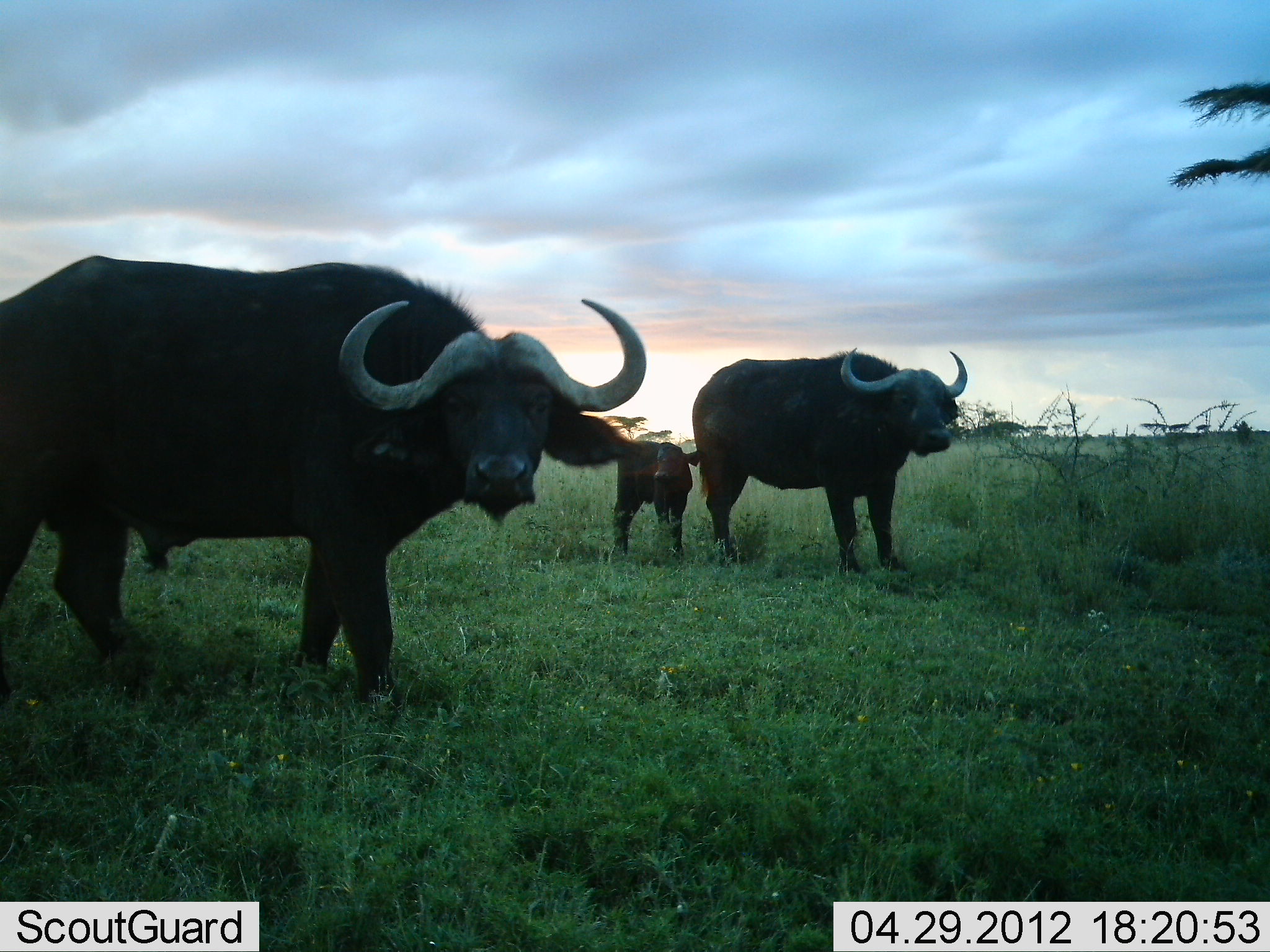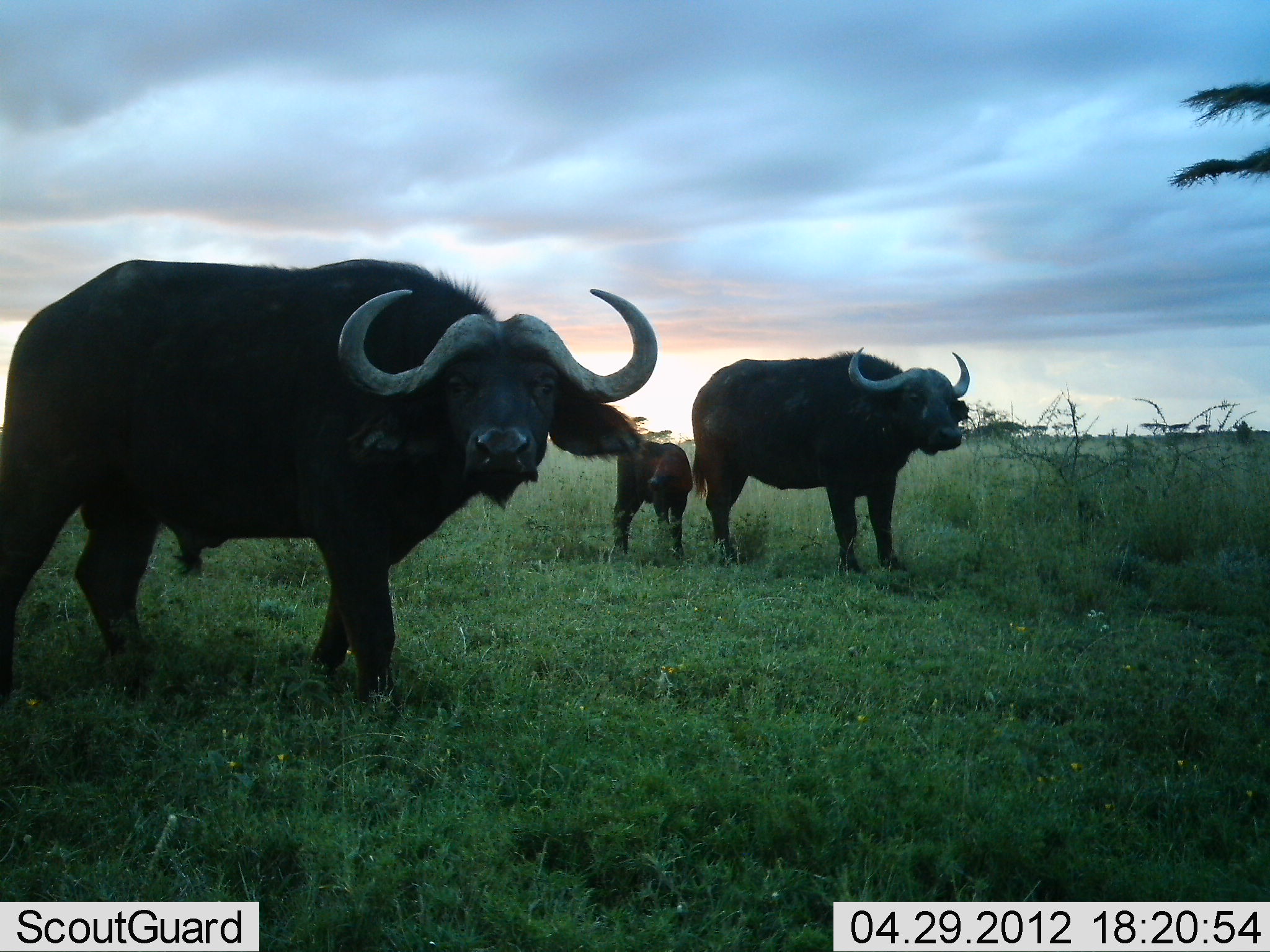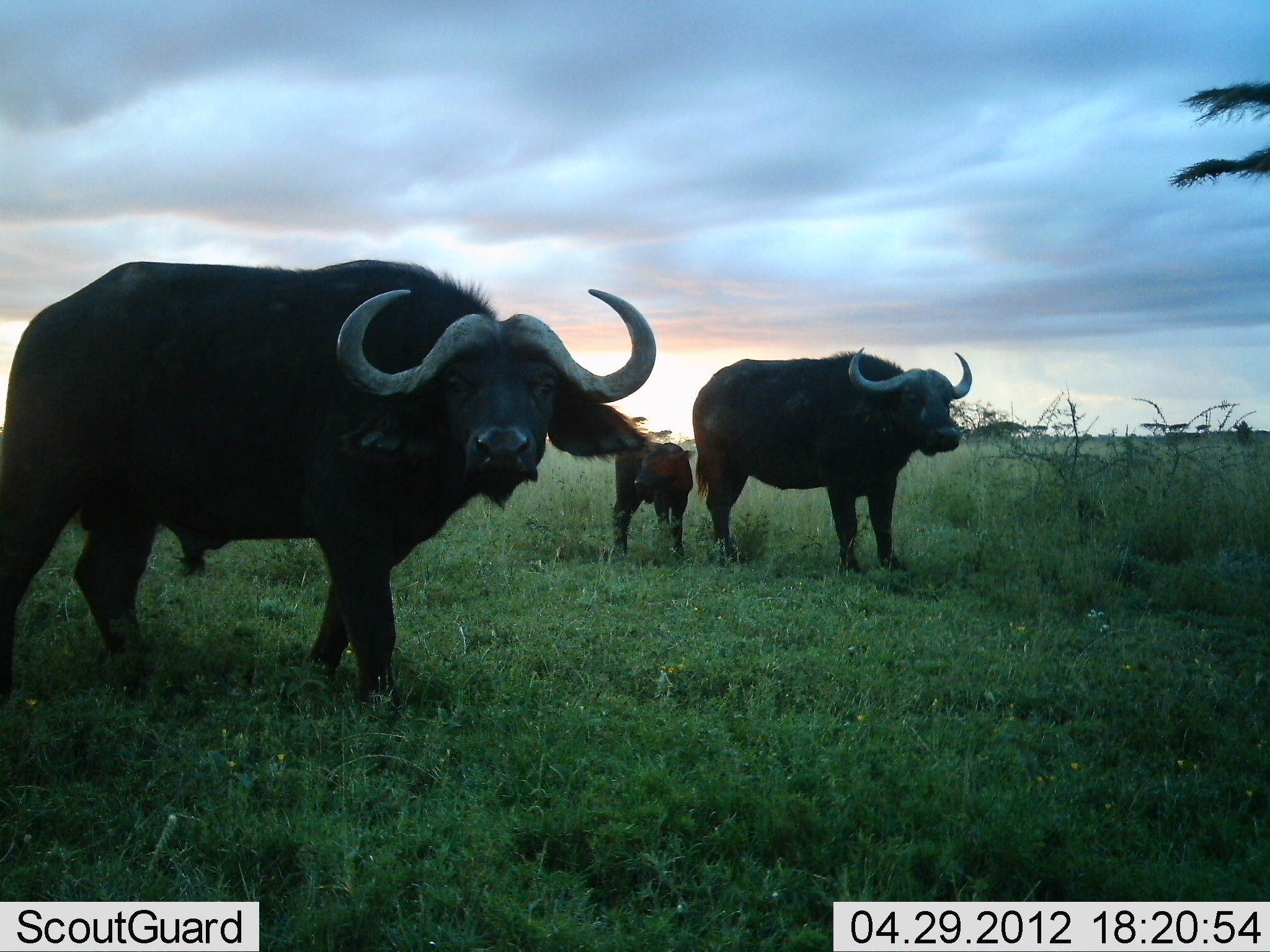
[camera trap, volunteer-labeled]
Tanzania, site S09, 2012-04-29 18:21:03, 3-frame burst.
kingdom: Animalia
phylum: Chordata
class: Mammalia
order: Artiodactyla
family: Bovidae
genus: Syncerus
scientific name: Syncerus caffer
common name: cape buffalo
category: buffalo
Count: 3.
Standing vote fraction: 100%.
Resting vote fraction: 0%.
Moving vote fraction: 6%.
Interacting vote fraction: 0%.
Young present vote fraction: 88%.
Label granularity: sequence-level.